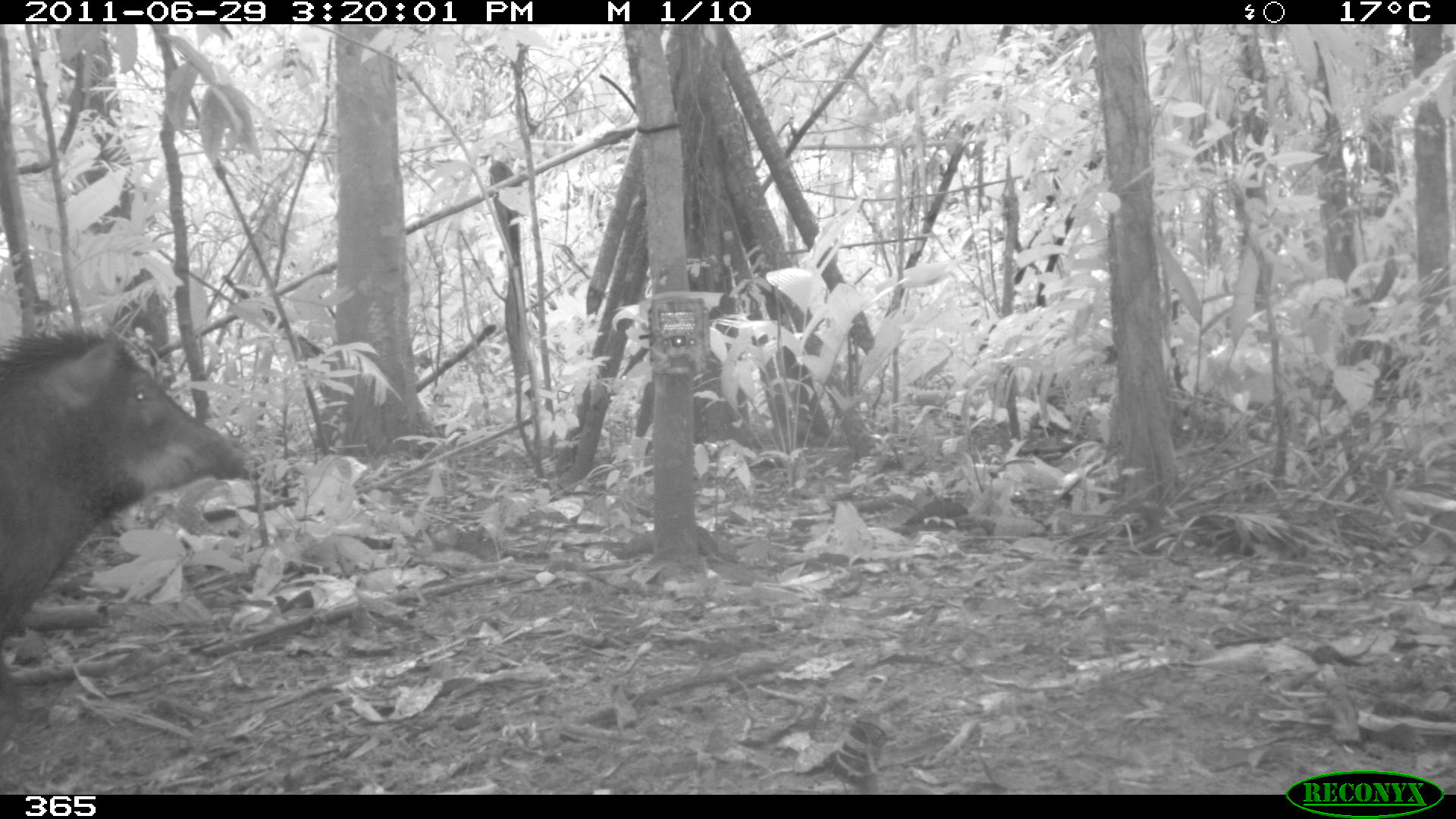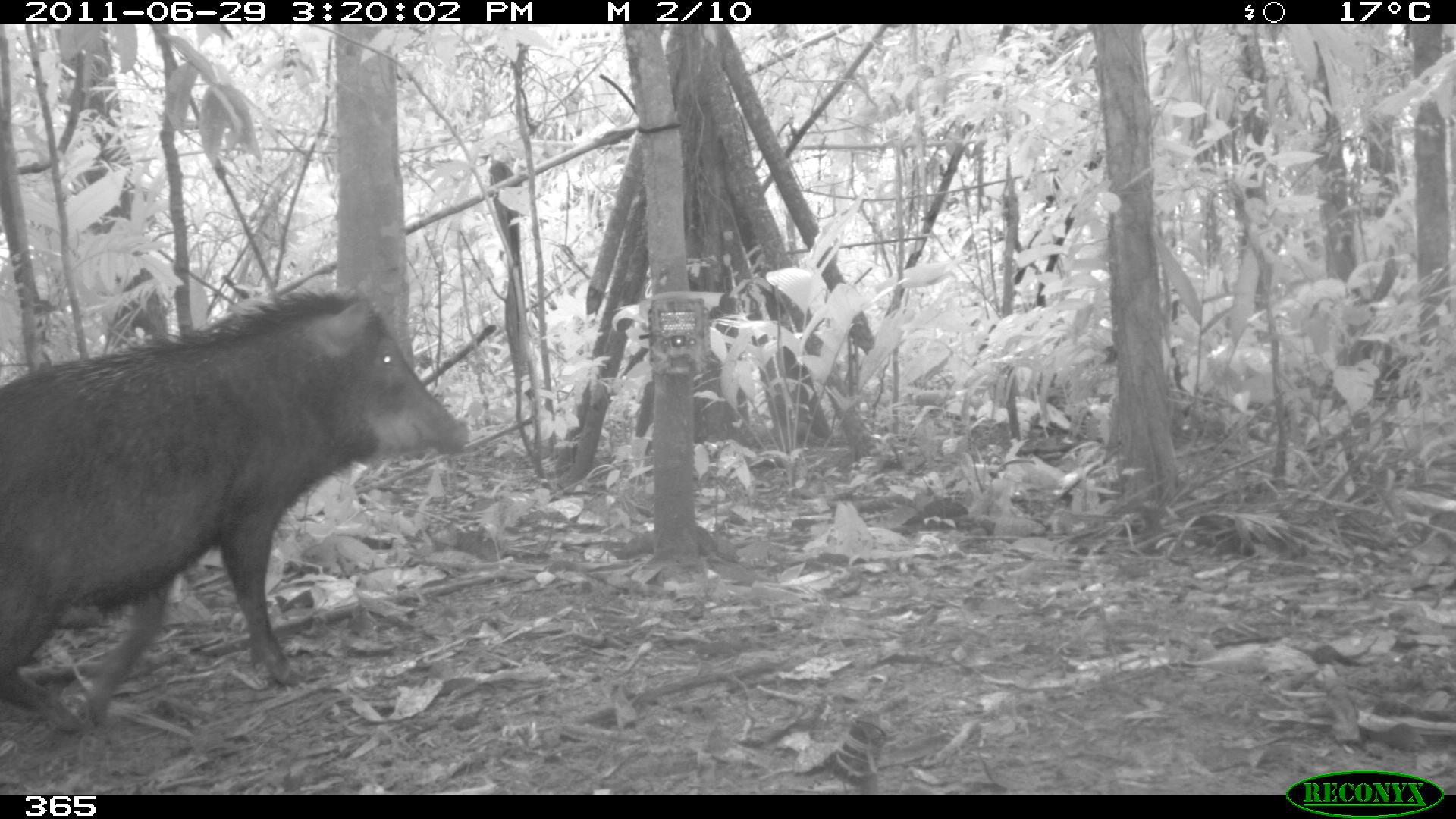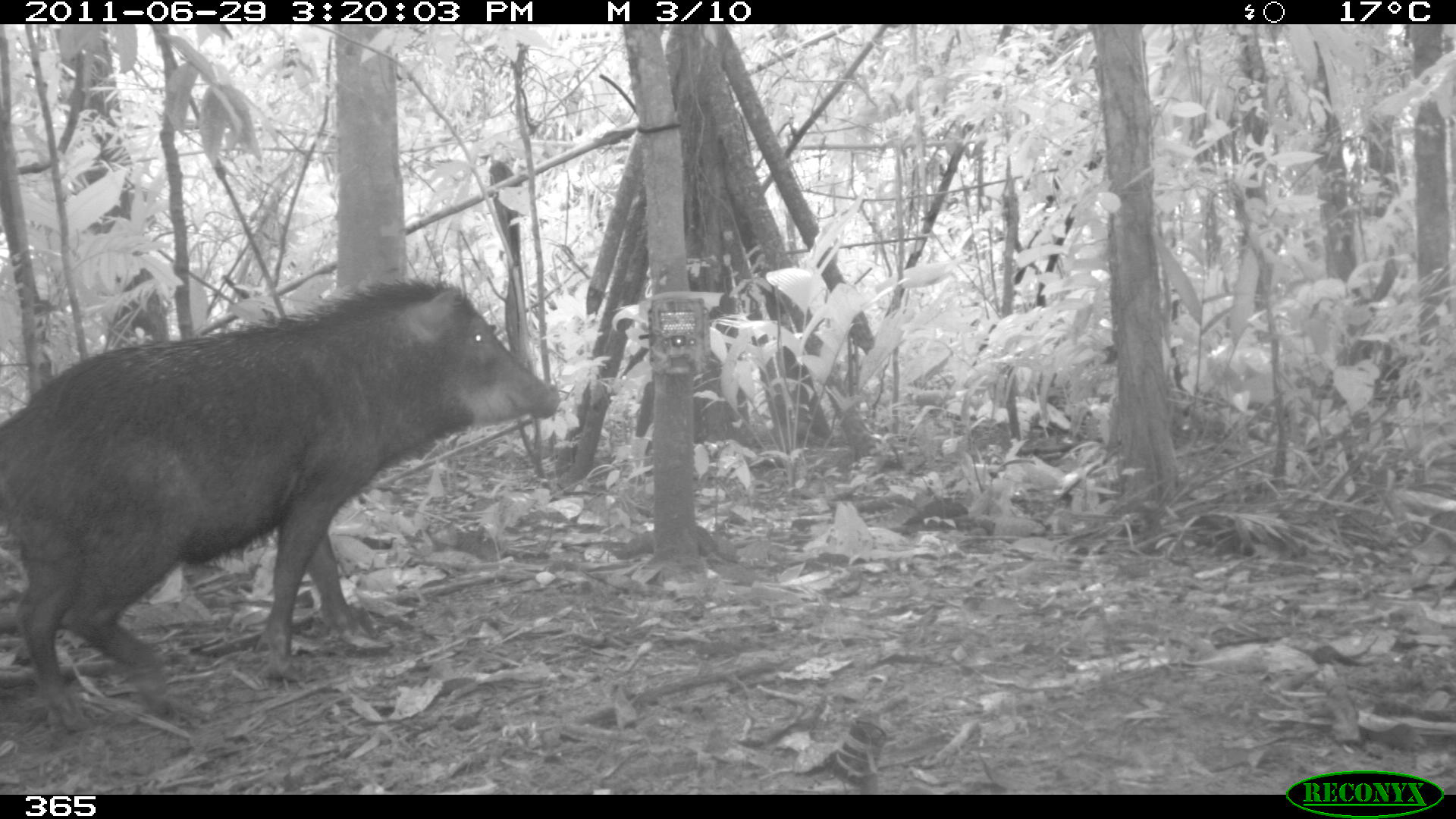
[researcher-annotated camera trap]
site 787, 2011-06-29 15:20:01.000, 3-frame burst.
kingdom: Animalia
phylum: Chordata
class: Mammalia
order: Artiodactyla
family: Tayassuidae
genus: Tayassu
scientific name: Tayassu pecari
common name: white-lipped peccary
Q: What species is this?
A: Tayassu pecari (white-lipped peccary).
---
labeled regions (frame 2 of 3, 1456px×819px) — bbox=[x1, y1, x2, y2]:
tayassu pecari: bbox=[0, 288, 468, 737]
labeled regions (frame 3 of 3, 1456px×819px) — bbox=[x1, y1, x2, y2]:
tayassu pecari: bbox=[0, 277, 561, 727]